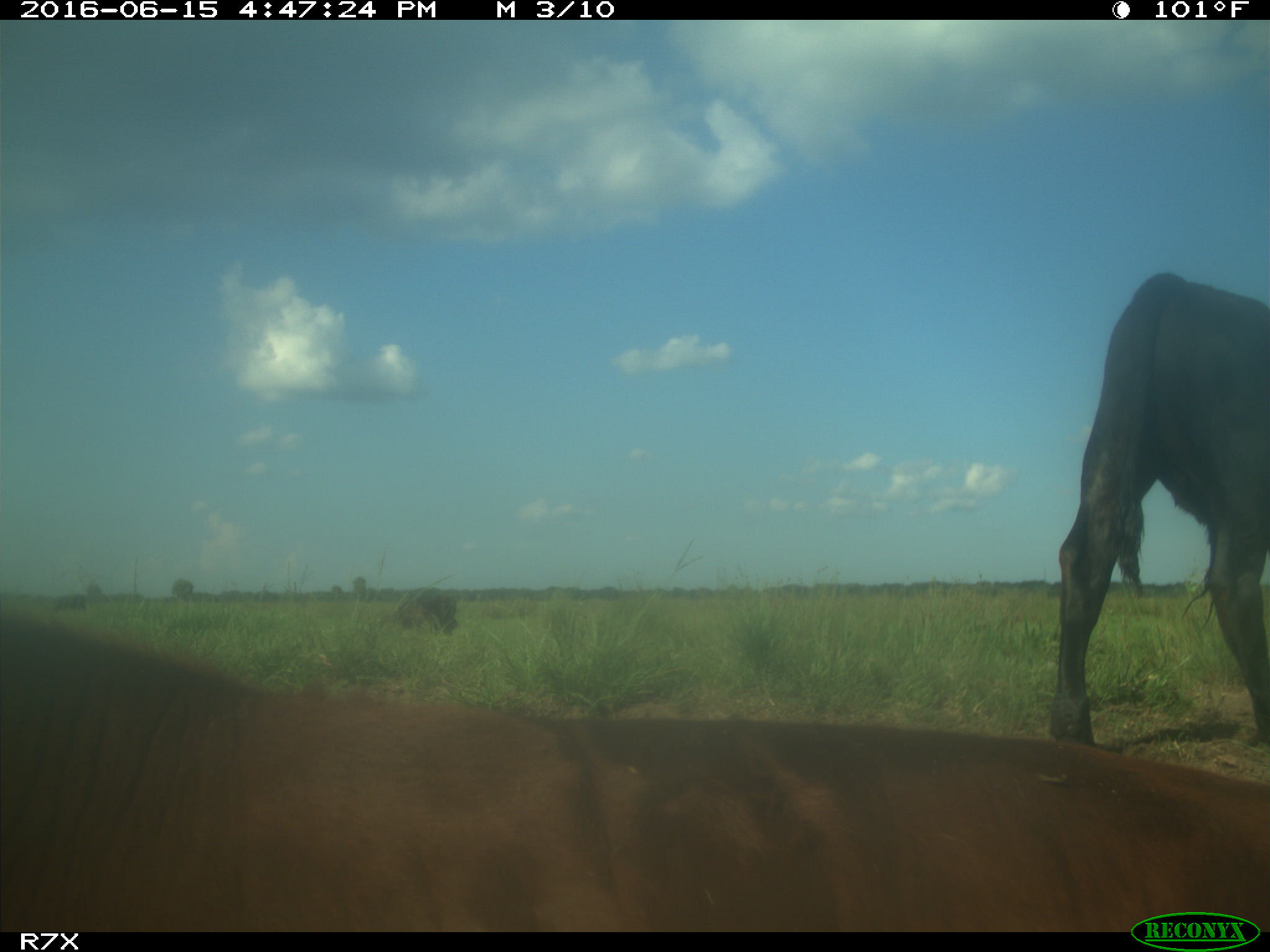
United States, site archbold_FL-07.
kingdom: Animalia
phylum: Chordata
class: Mammalia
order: Artiodactyla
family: Bovidae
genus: Bos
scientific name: Bos taurus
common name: domestic cow